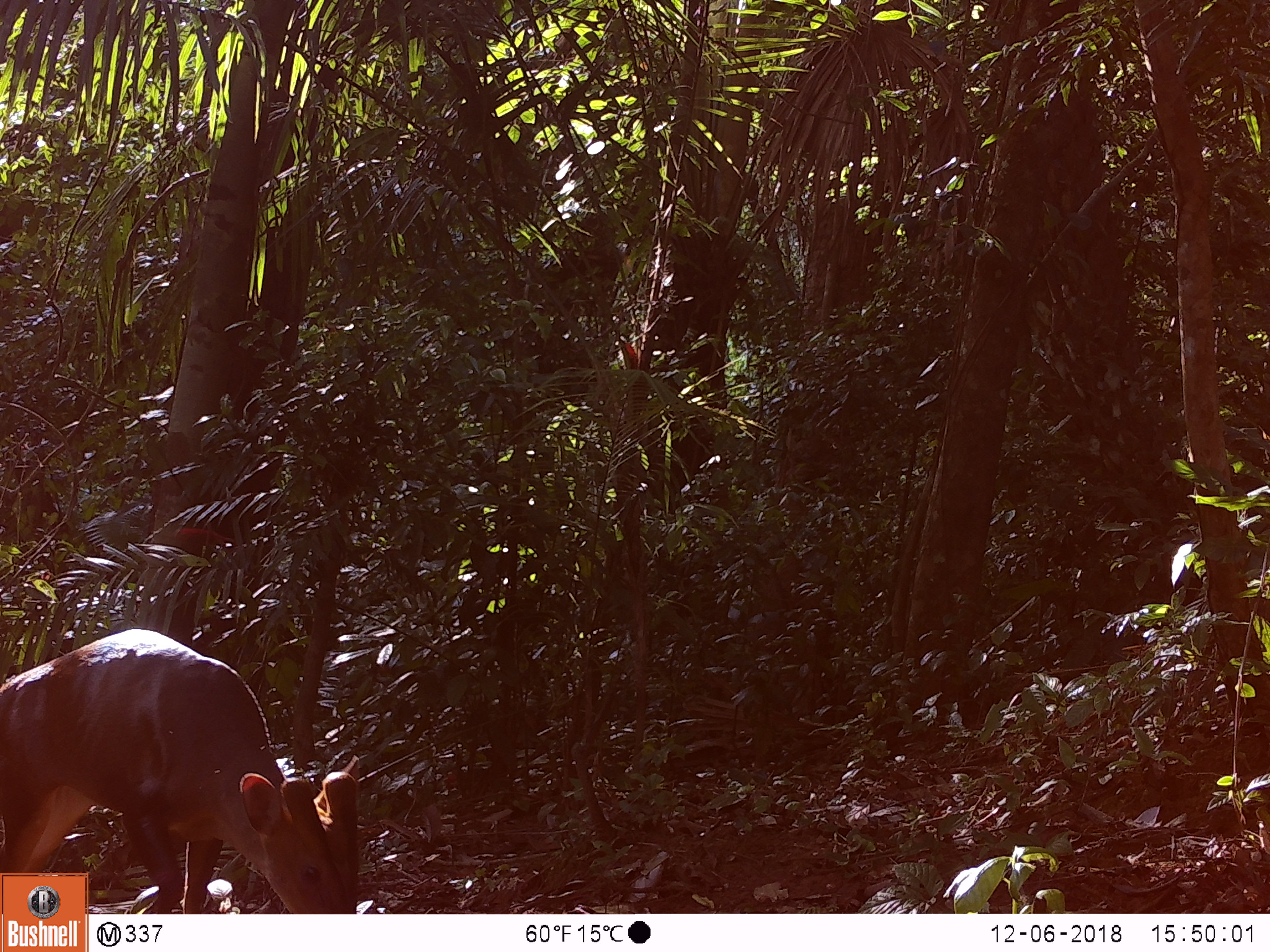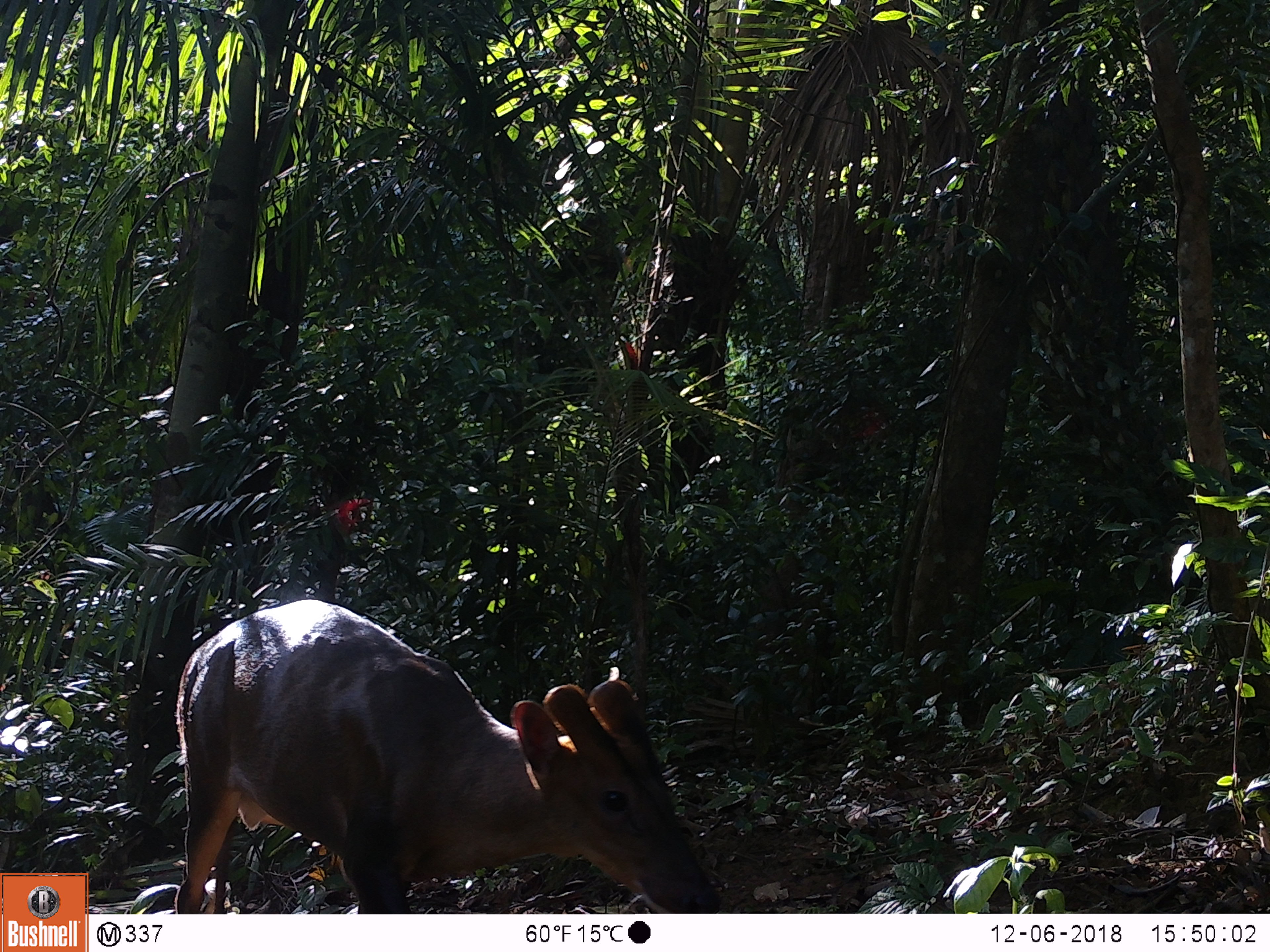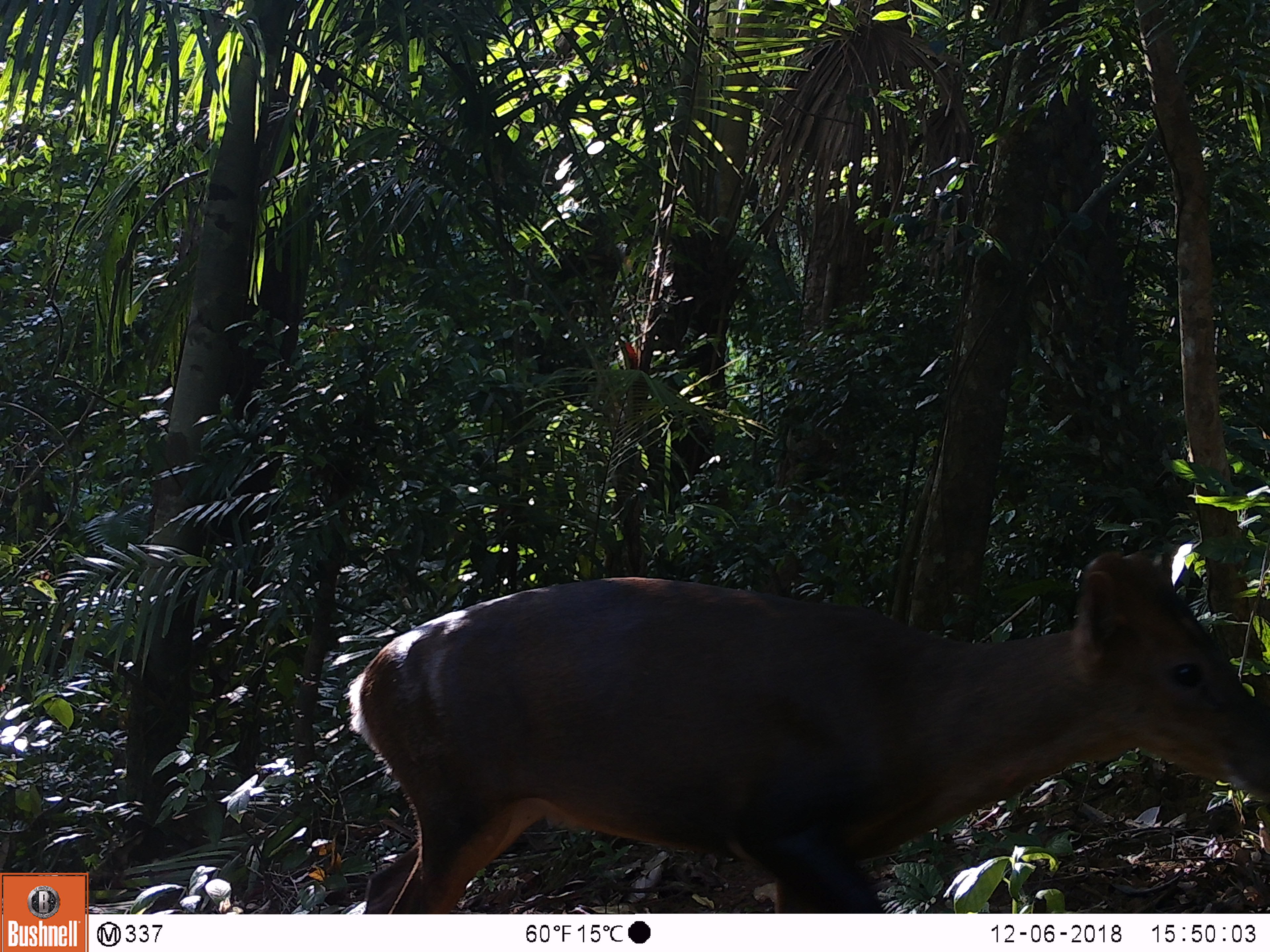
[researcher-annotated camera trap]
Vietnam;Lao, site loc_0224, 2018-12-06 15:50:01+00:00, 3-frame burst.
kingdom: Animalia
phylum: Chordata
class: Mammalia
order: Artiodactyla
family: Cervidae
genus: Muntiacus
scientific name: Muntiacus vuquangensis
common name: large-antlered muntjac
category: large antlered muntjac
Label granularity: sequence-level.